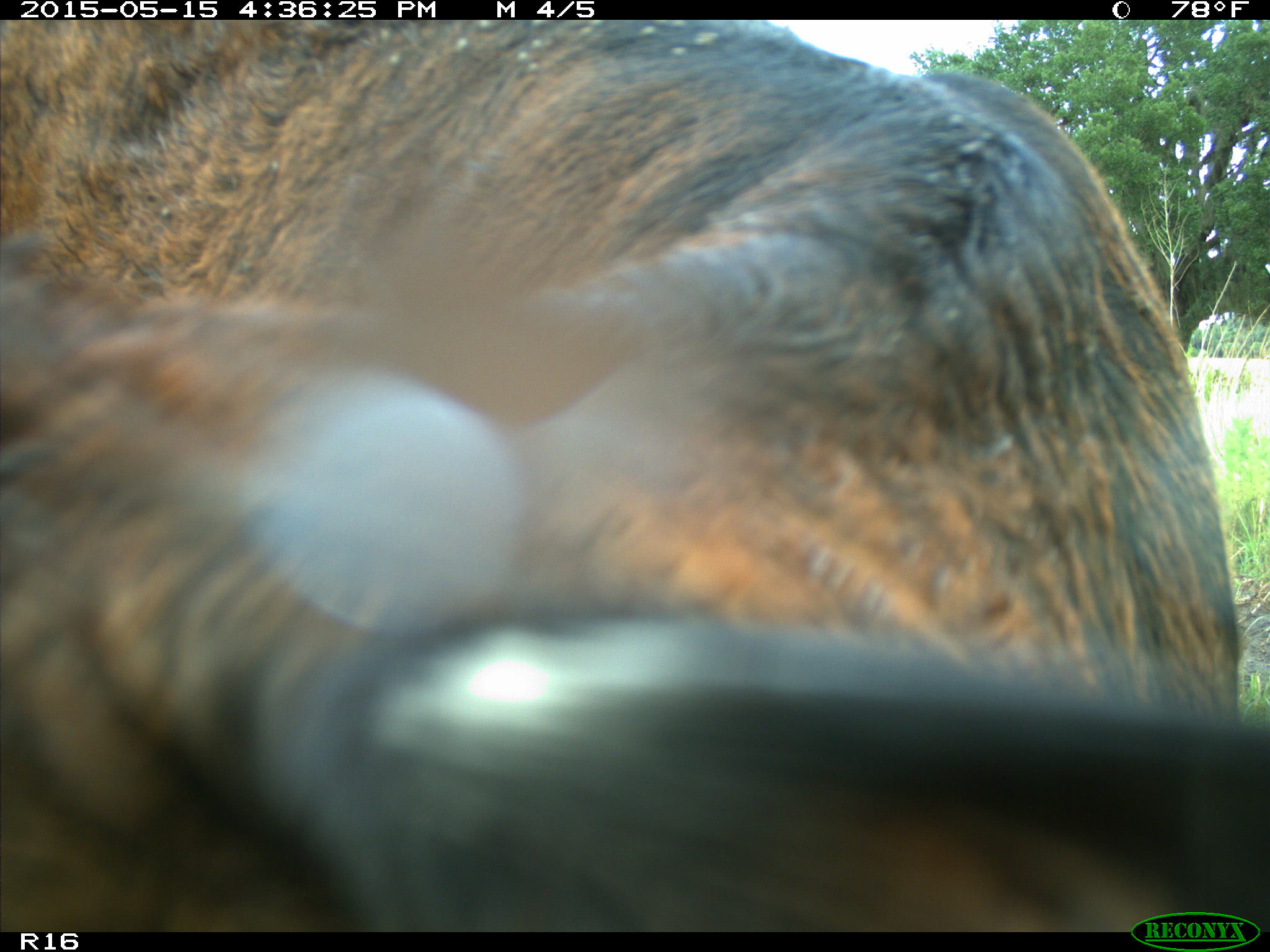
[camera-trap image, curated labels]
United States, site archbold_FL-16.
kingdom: Animalia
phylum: Chordata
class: Mammalia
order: Artiodactyla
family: Bovidae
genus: Bos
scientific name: Bos taurus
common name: domestic cow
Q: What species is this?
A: Bos taurus (domestic cow).